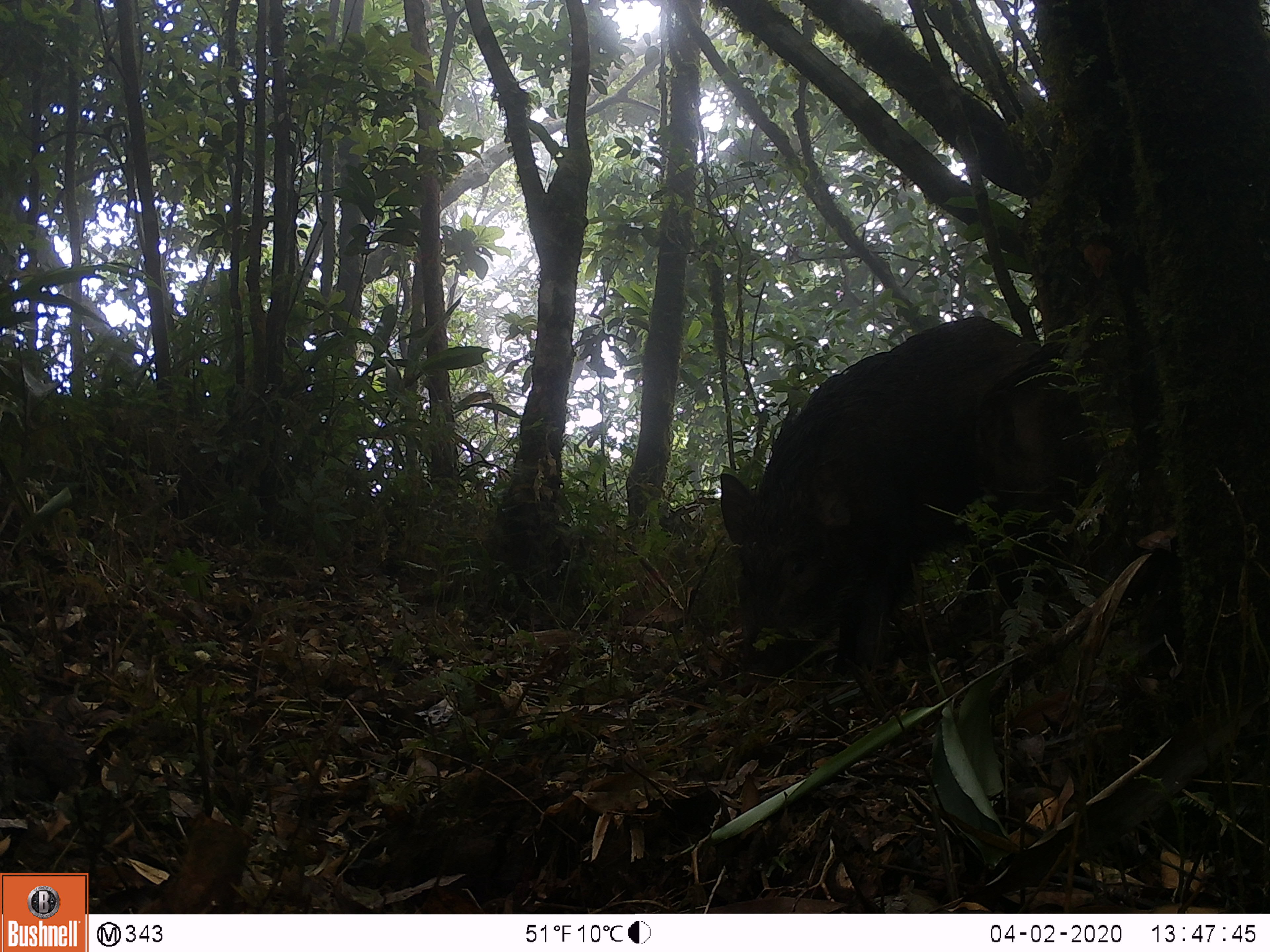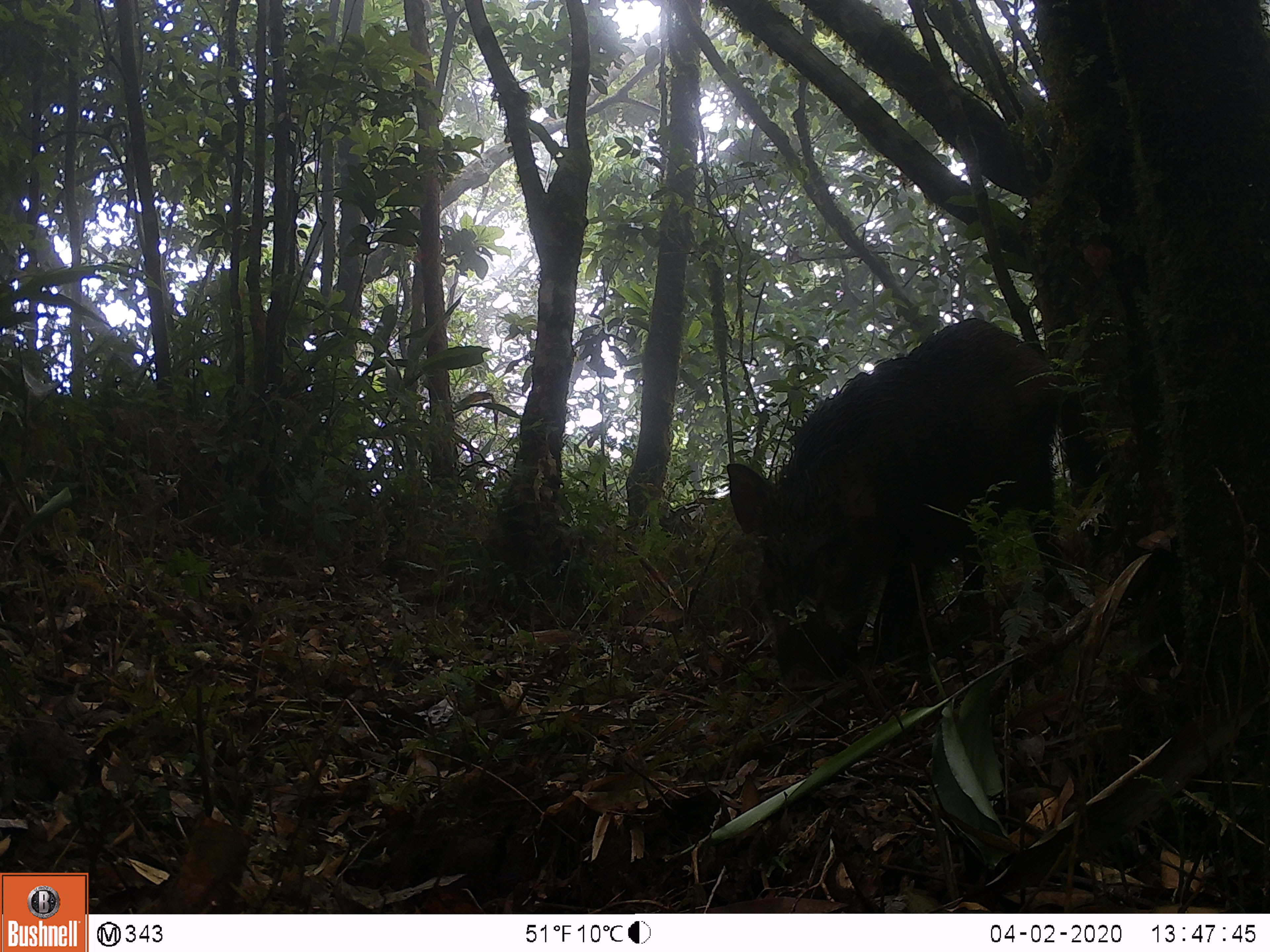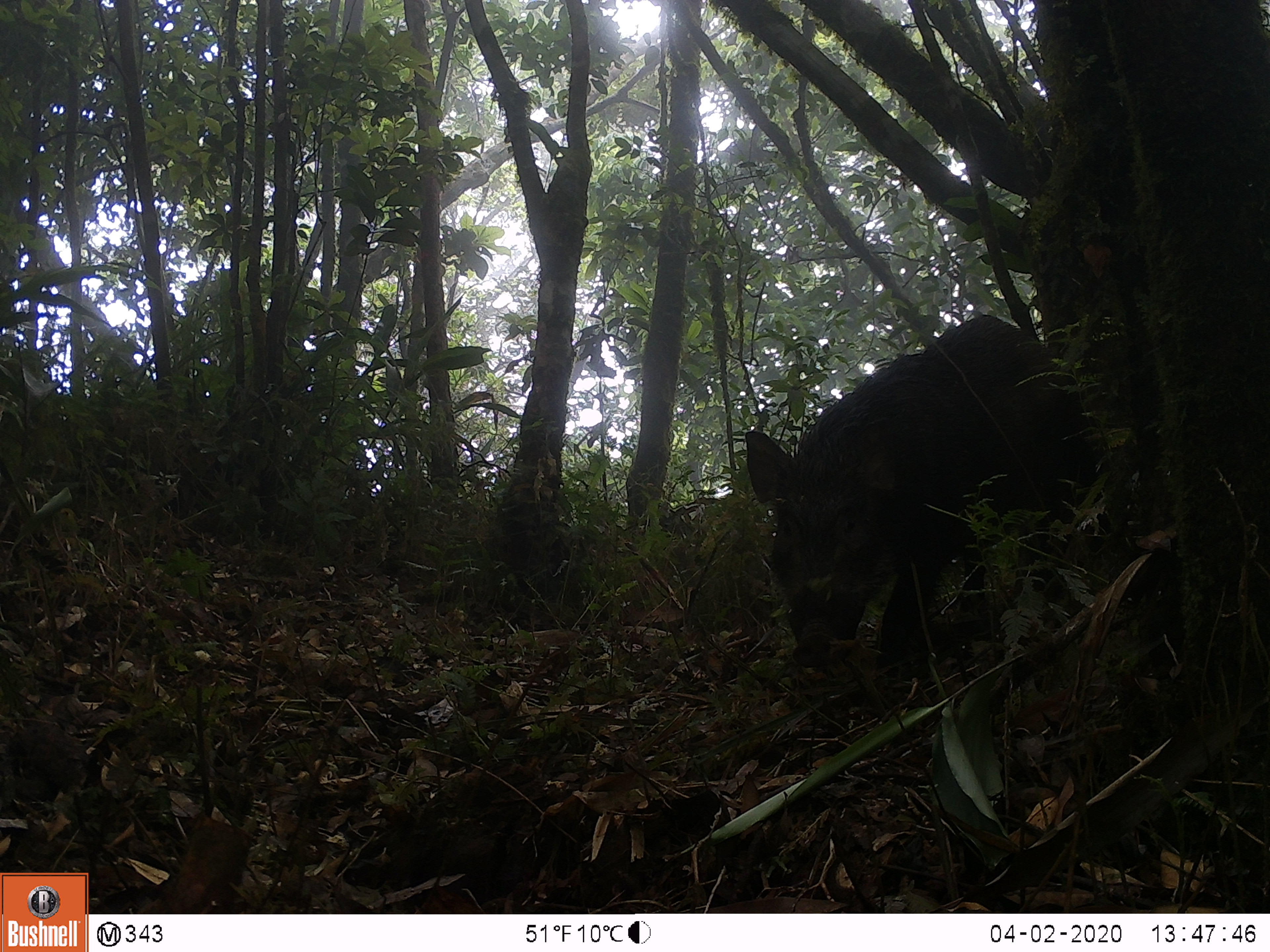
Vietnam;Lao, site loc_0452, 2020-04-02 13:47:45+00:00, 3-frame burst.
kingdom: Animalia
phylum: Chordata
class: Mammalia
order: Artiodactyla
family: Suidae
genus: Sus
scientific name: Sus scrofa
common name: eurasian wild pig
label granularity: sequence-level